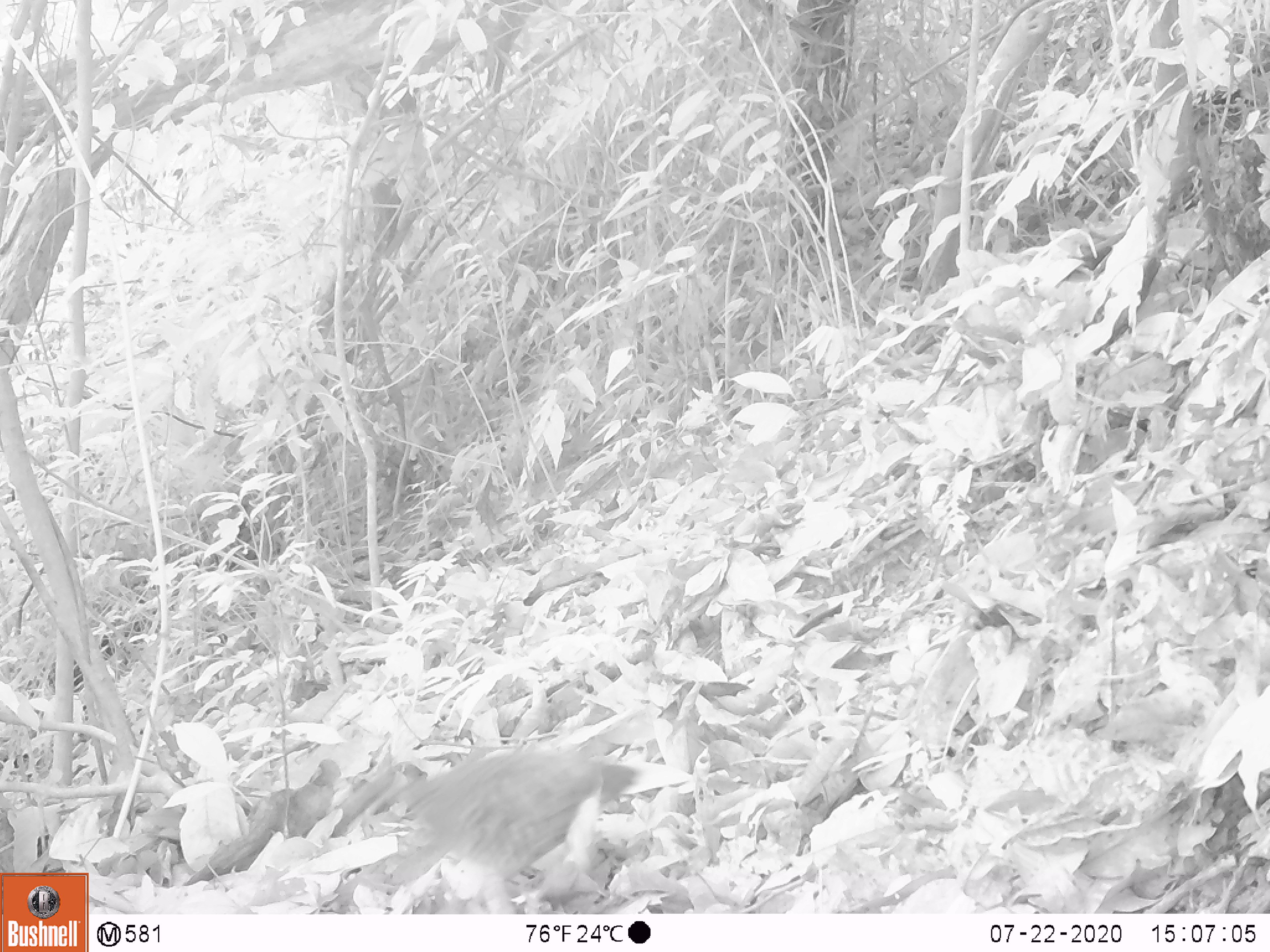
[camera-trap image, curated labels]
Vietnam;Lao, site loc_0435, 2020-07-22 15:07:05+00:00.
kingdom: Animalia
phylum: Chordata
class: Aves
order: Galliformes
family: Phasianidae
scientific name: Phasianidae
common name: partridge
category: unidentified partridge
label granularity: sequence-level